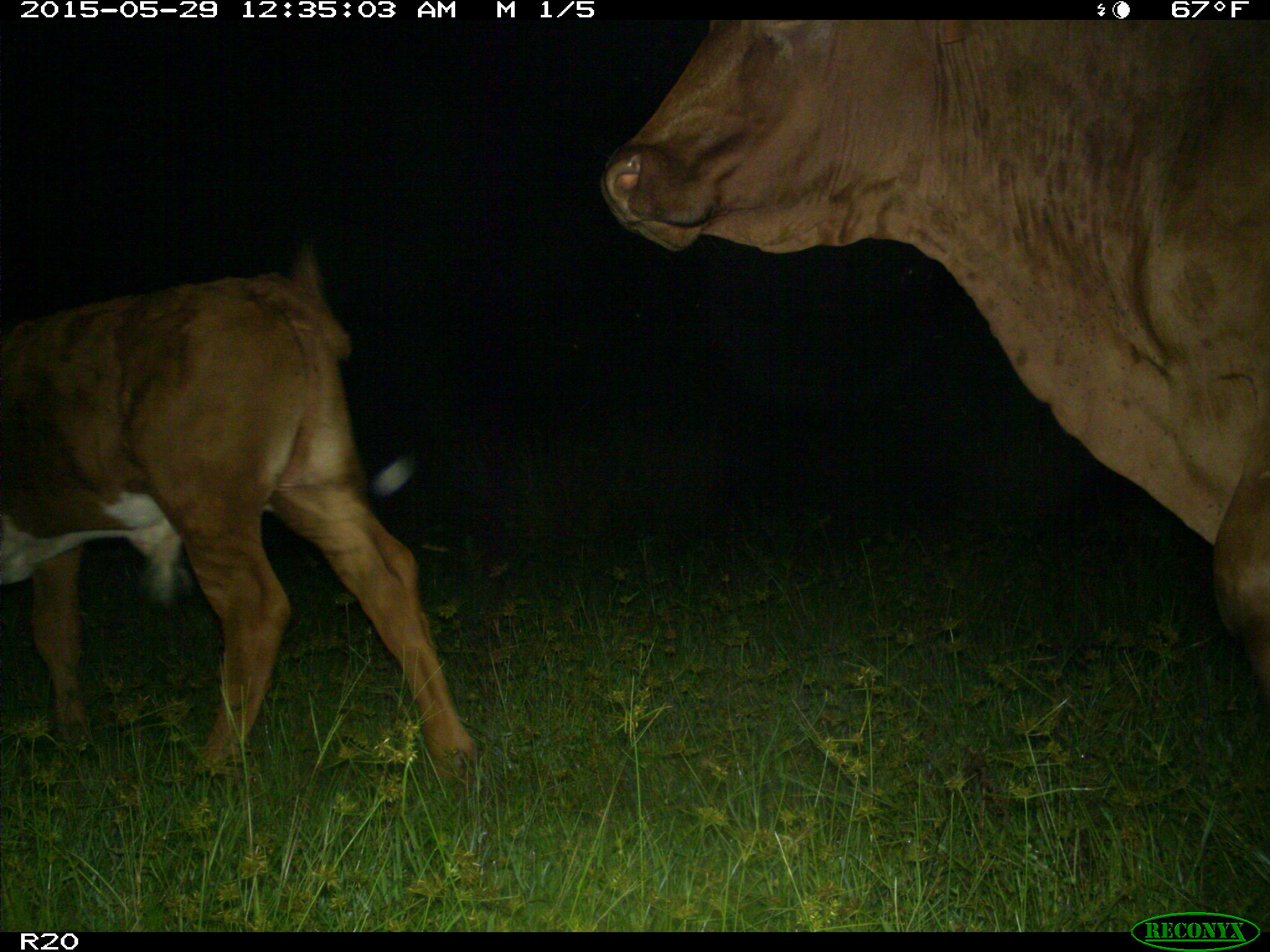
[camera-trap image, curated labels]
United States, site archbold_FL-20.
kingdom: Animalia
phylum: Chordata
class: Mammalia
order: Artiodactyla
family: Bovidae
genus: Bos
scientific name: Bos taurus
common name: domestic cow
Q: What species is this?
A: Bos taurus (domestic cow).